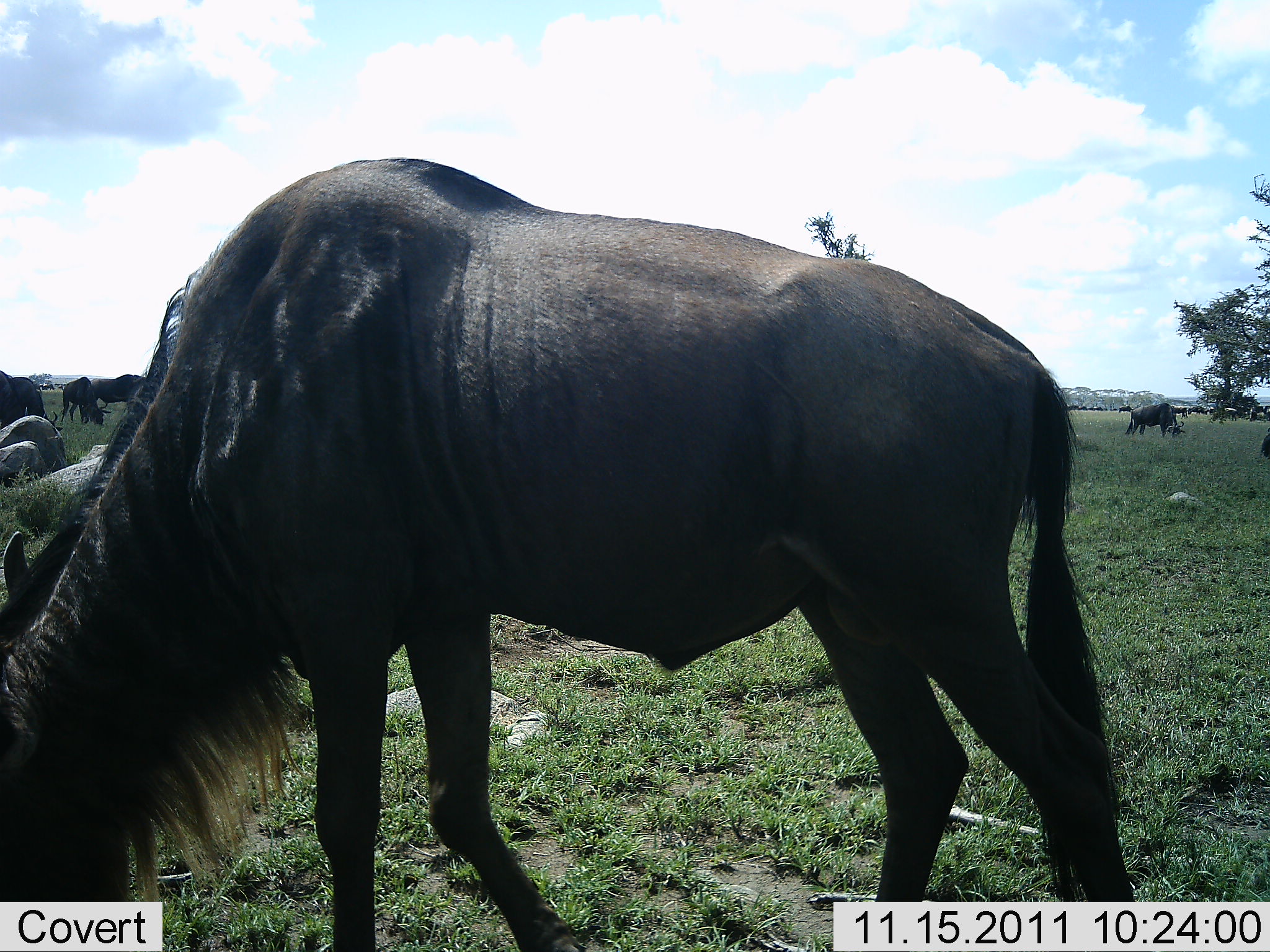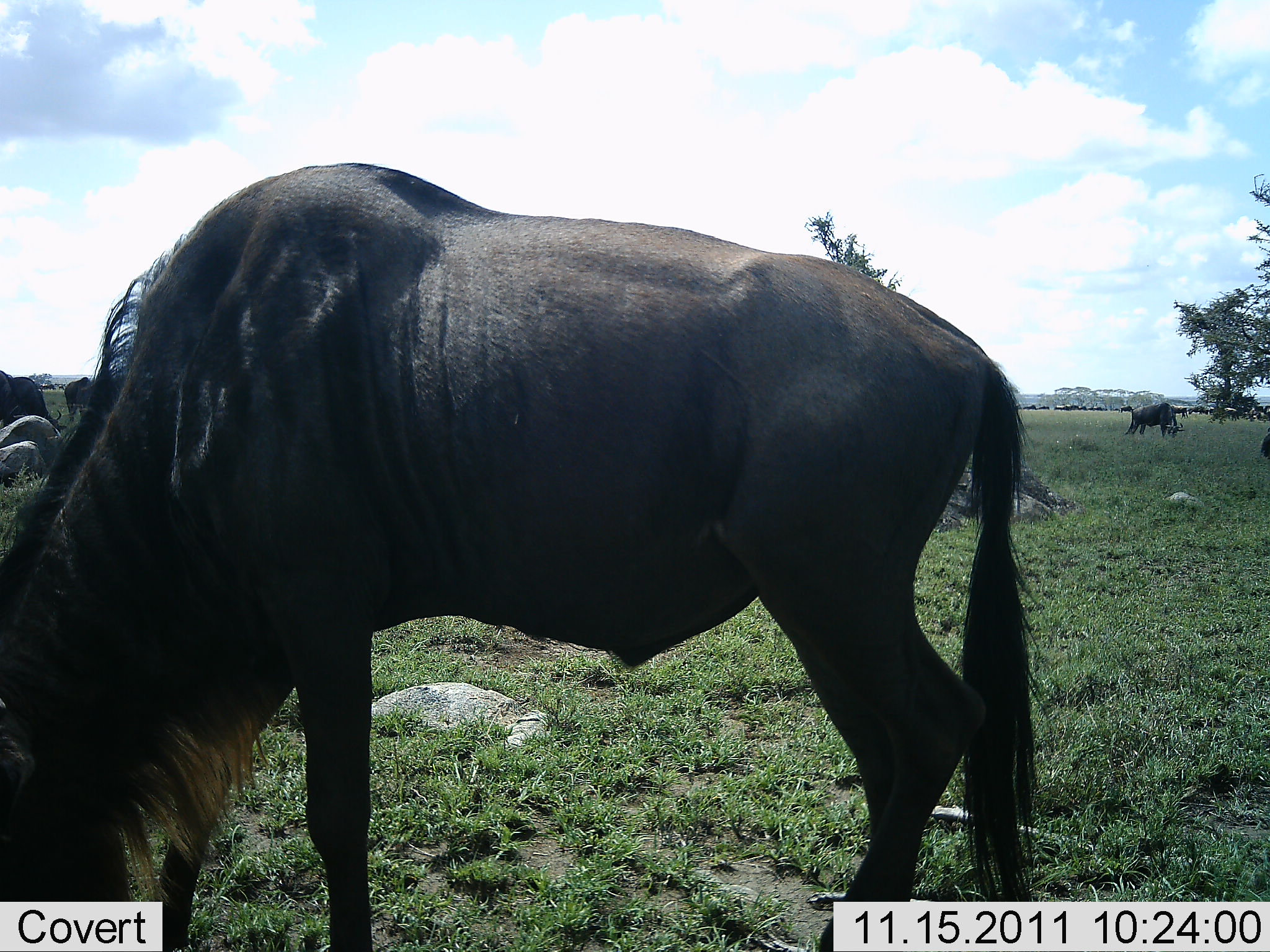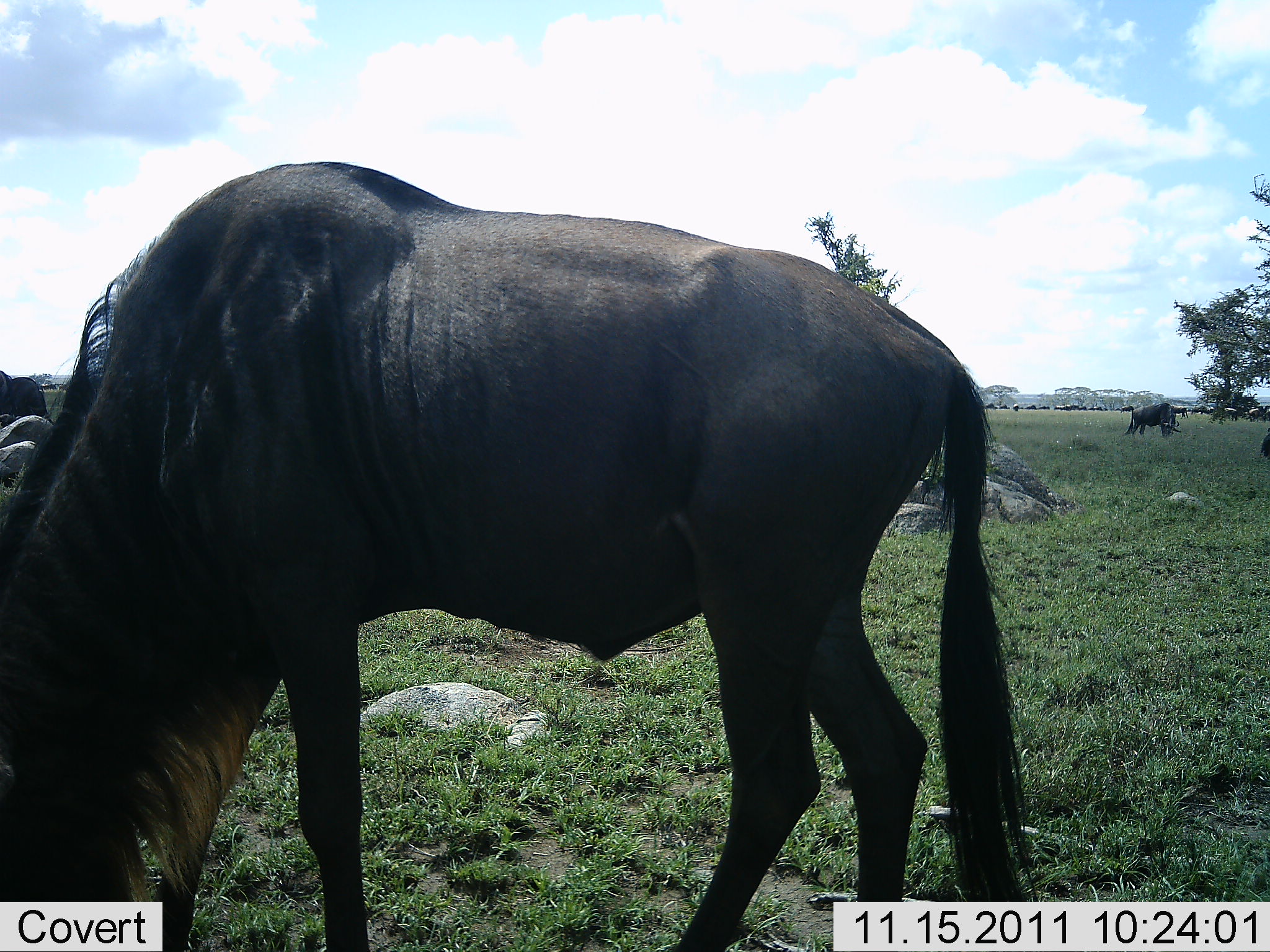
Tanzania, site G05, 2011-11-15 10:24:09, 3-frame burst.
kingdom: Animalia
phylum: Chordata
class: Mammalia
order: Artiodactyla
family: Bovidae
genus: Connochaetes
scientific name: Connochaetes taurinus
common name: blue wildebeest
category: wildebeest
Wildebeest (blue wildebeest) (Connochaetes taurinus), count 5. Behavior (volunteer vote fractions): standing 50%, resting 17%, moving 17%, interacting 0%. Young present (vote fraction): 0%. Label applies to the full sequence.